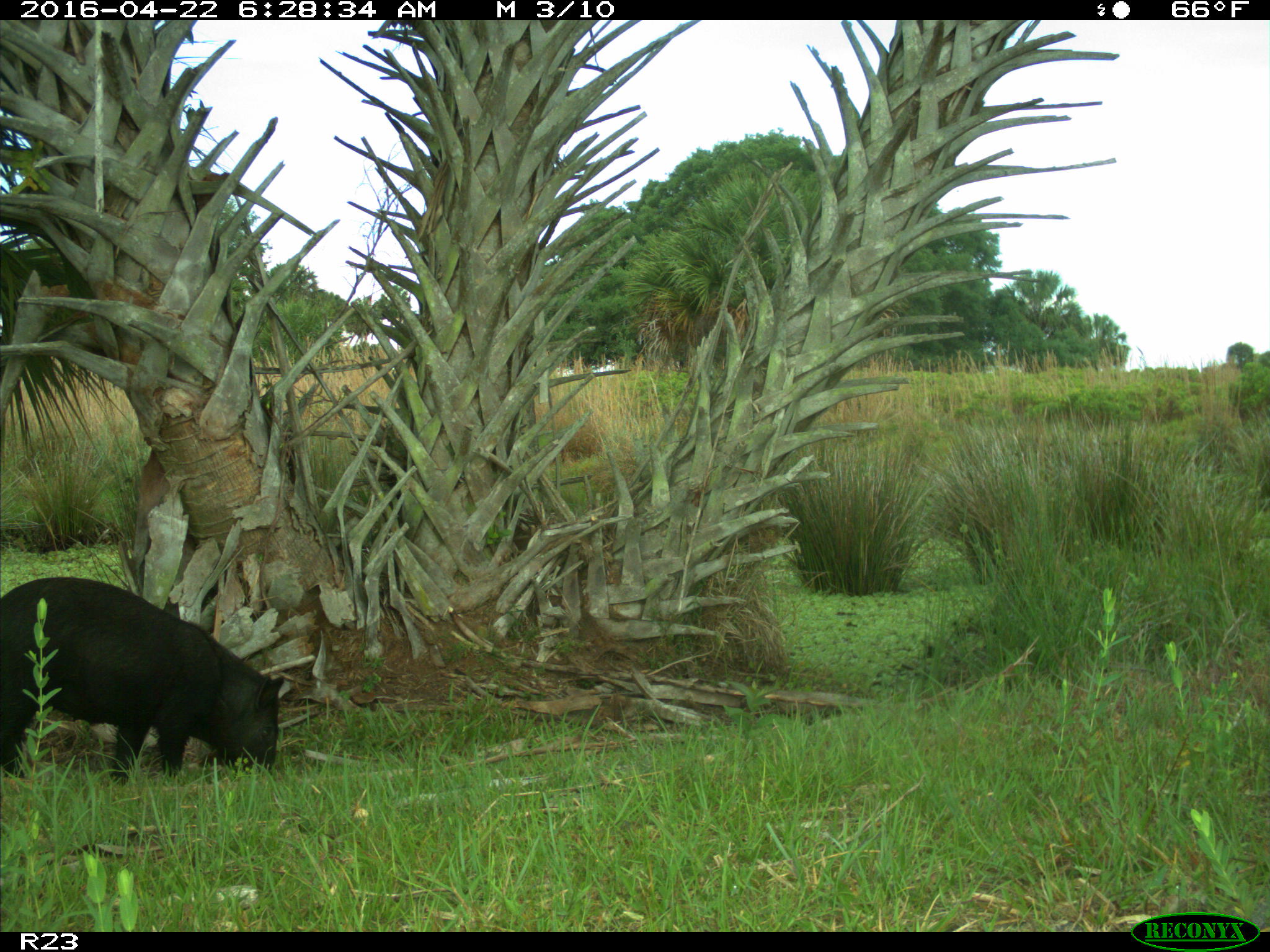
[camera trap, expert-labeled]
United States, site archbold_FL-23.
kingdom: Animalia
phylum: Chordata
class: Mammalia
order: Artiodactyla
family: Suidae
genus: Sus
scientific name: Sus scrofa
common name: wild boar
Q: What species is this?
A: Sus scrofa (wild boar).